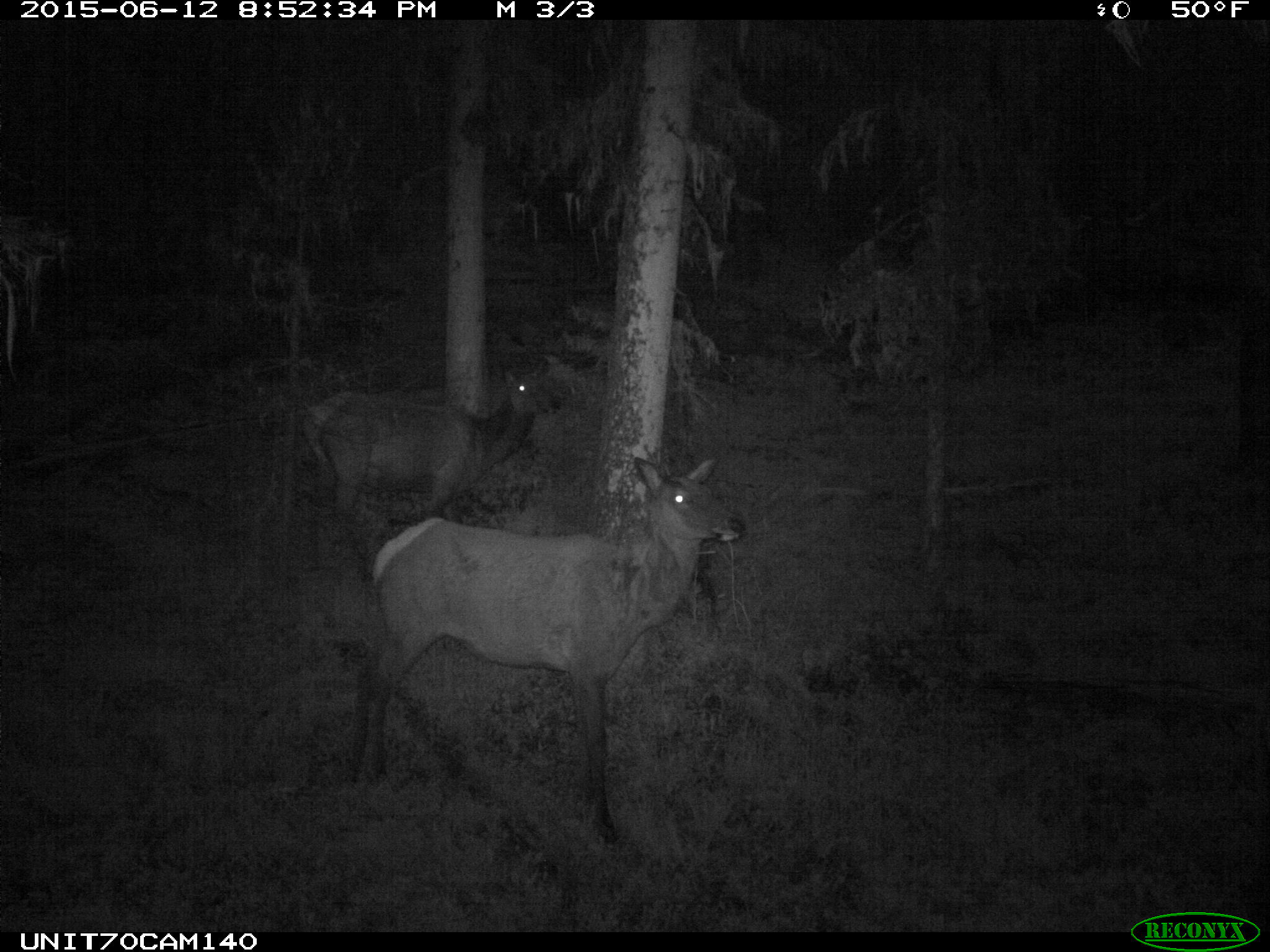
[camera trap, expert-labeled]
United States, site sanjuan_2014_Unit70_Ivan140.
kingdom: Animalia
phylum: Chordata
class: Mammalia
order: Artiodactyla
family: Cervidae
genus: Cervus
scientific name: Cervus elaphus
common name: red deer